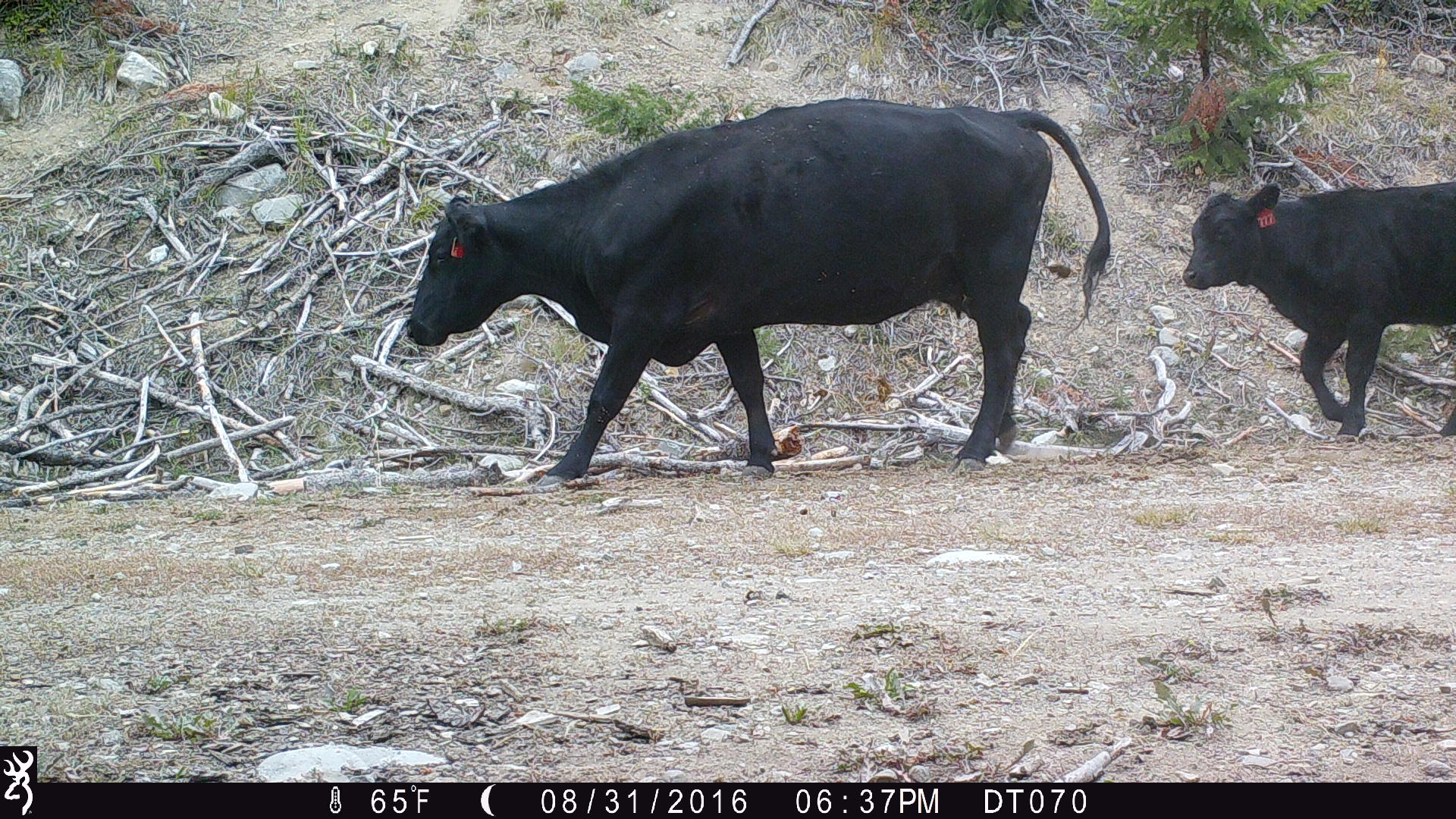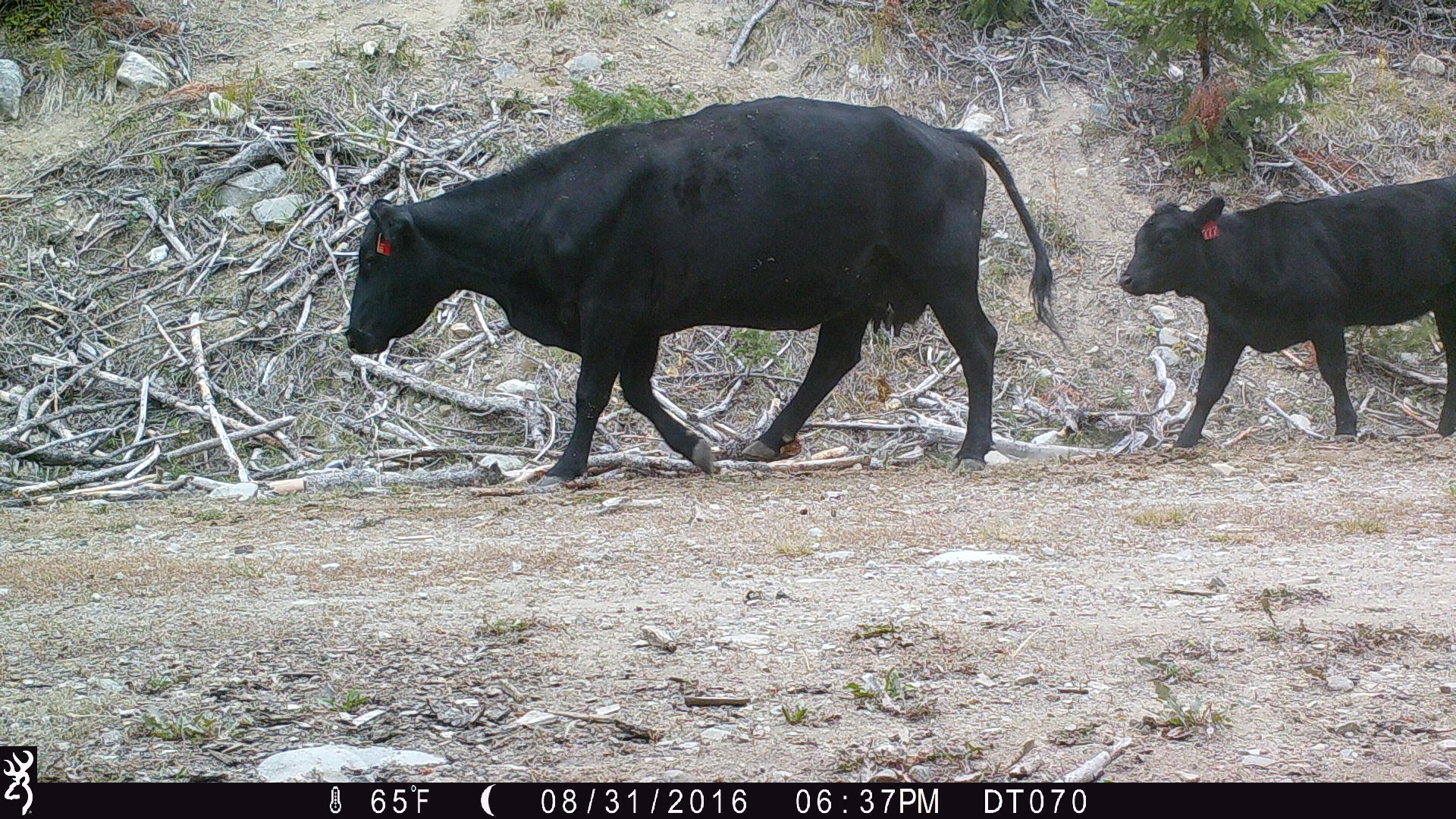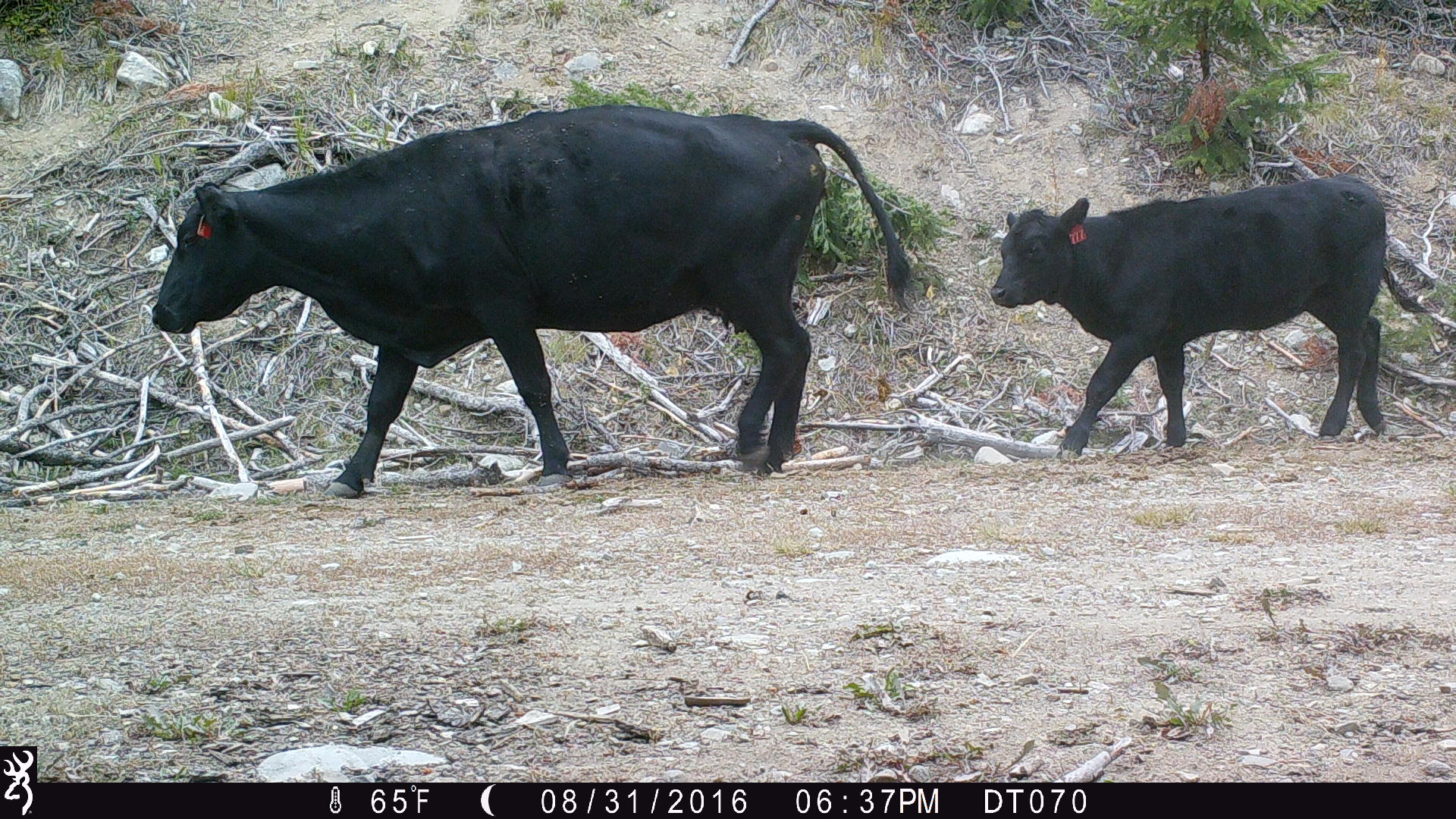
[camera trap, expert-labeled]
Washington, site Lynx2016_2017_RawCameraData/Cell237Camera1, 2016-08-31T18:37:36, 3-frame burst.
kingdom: Animalia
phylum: Chordata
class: Mammalia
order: Artiodactyla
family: Bovidae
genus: Bos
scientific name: Bos taurus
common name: domestic cattle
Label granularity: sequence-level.